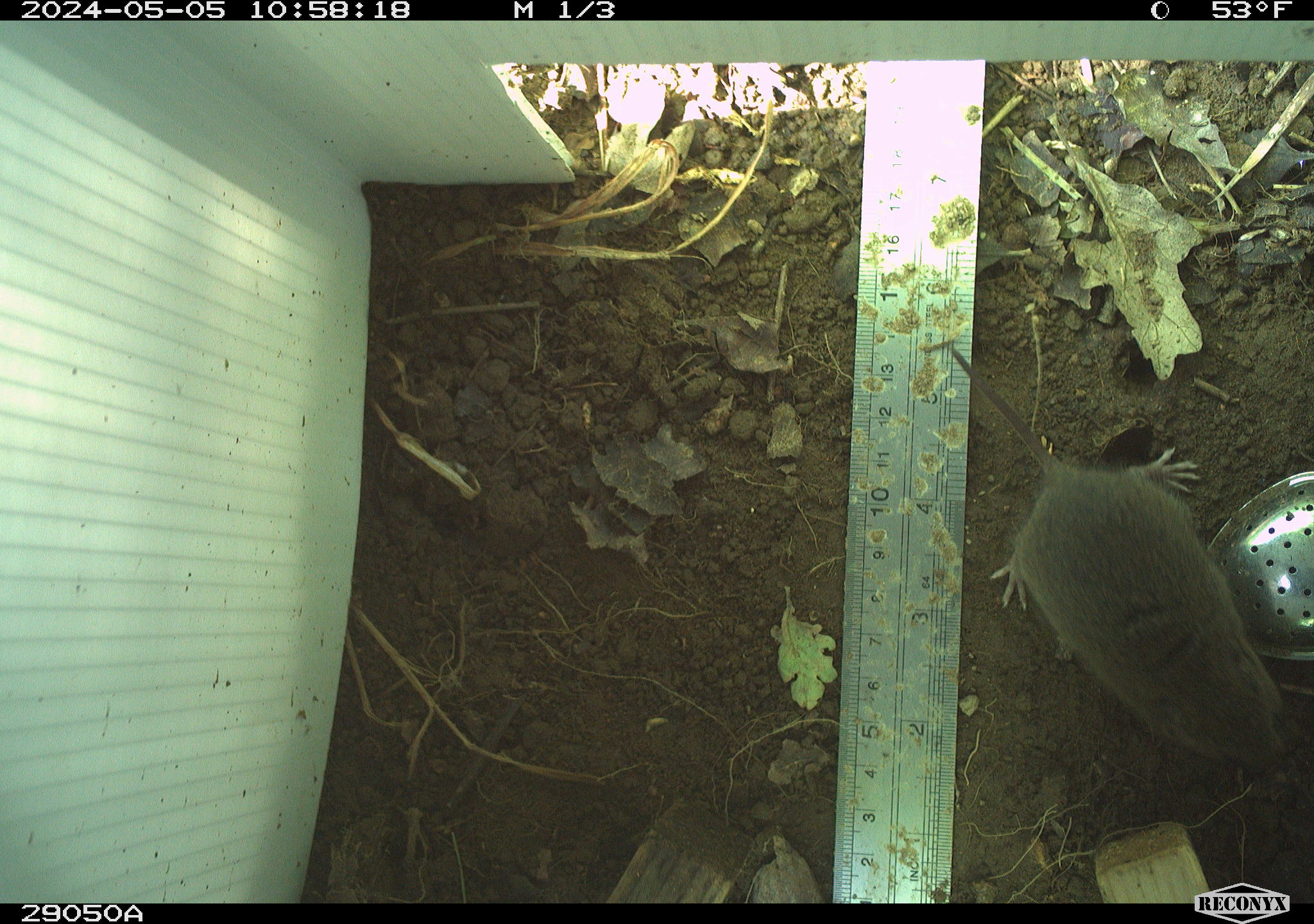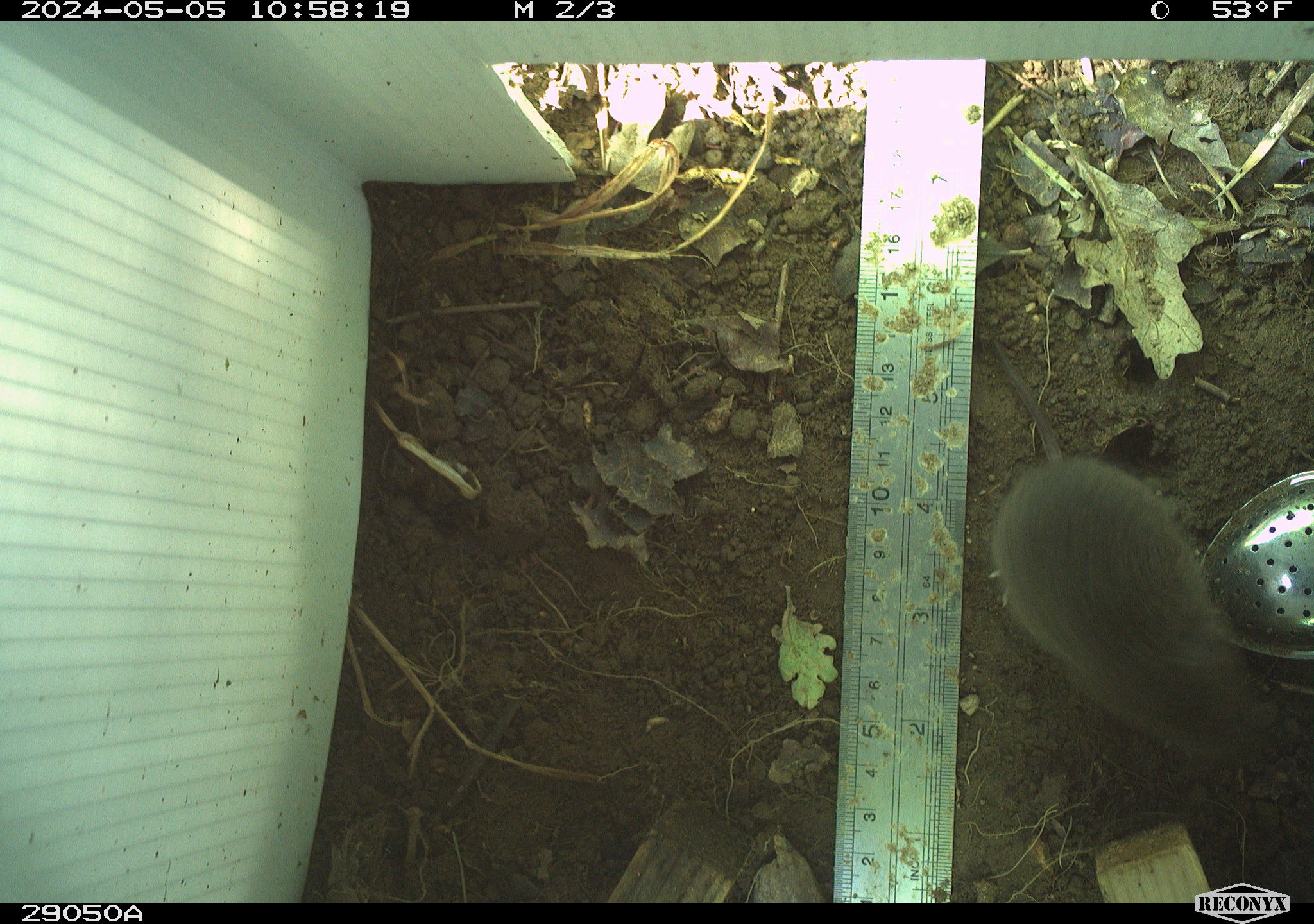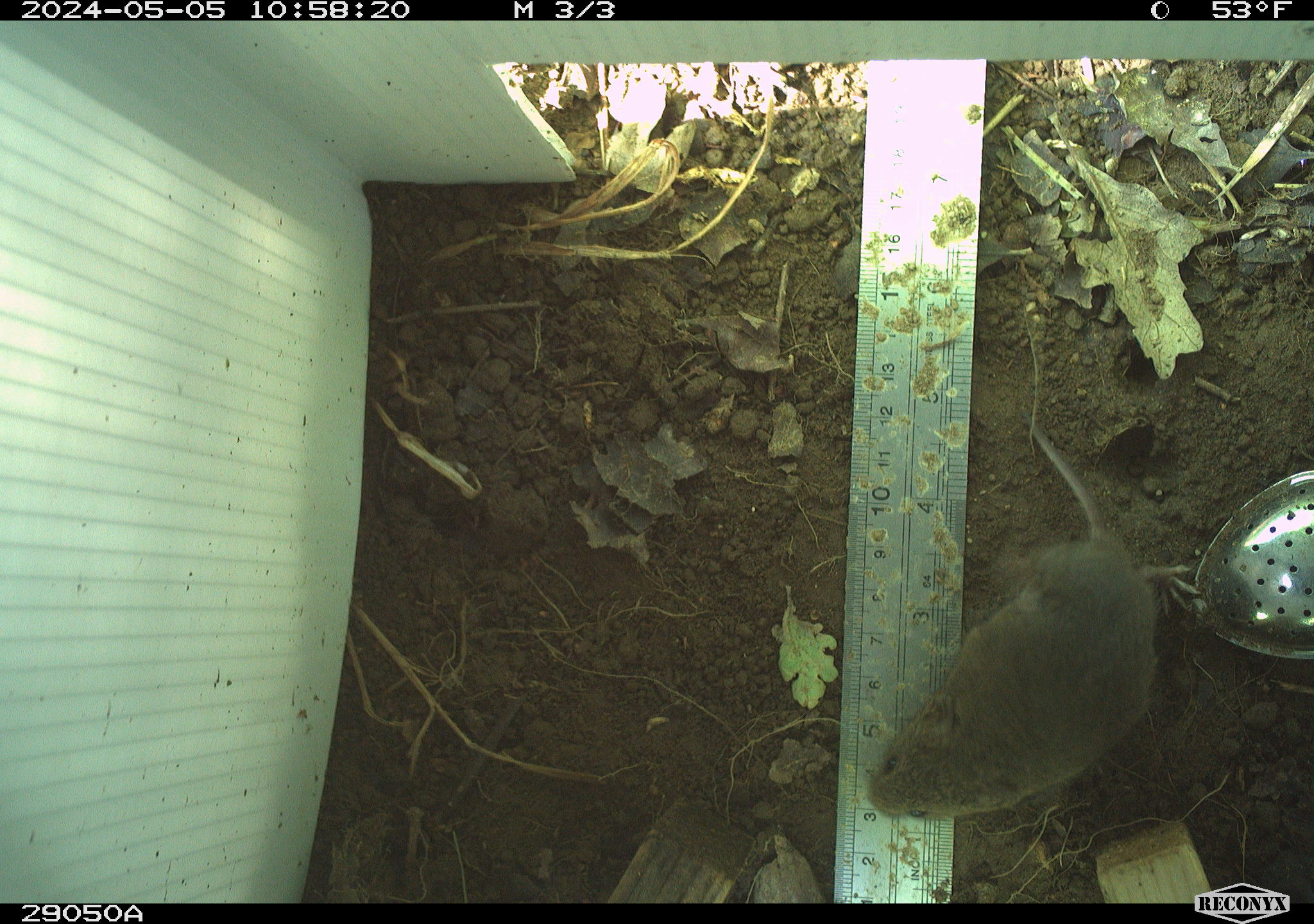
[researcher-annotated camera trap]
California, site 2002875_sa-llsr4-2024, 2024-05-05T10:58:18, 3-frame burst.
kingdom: Animalia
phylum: Chordata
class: Mammalia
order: Rodentia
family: Cricetidae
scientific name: Arvicolinae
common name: voles, lemmings, and muskrats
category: arvicolinae subfamily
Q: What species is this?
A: Arvicolinae subfamily (voles, lemmings, and muskrats) (Arvicolinae).